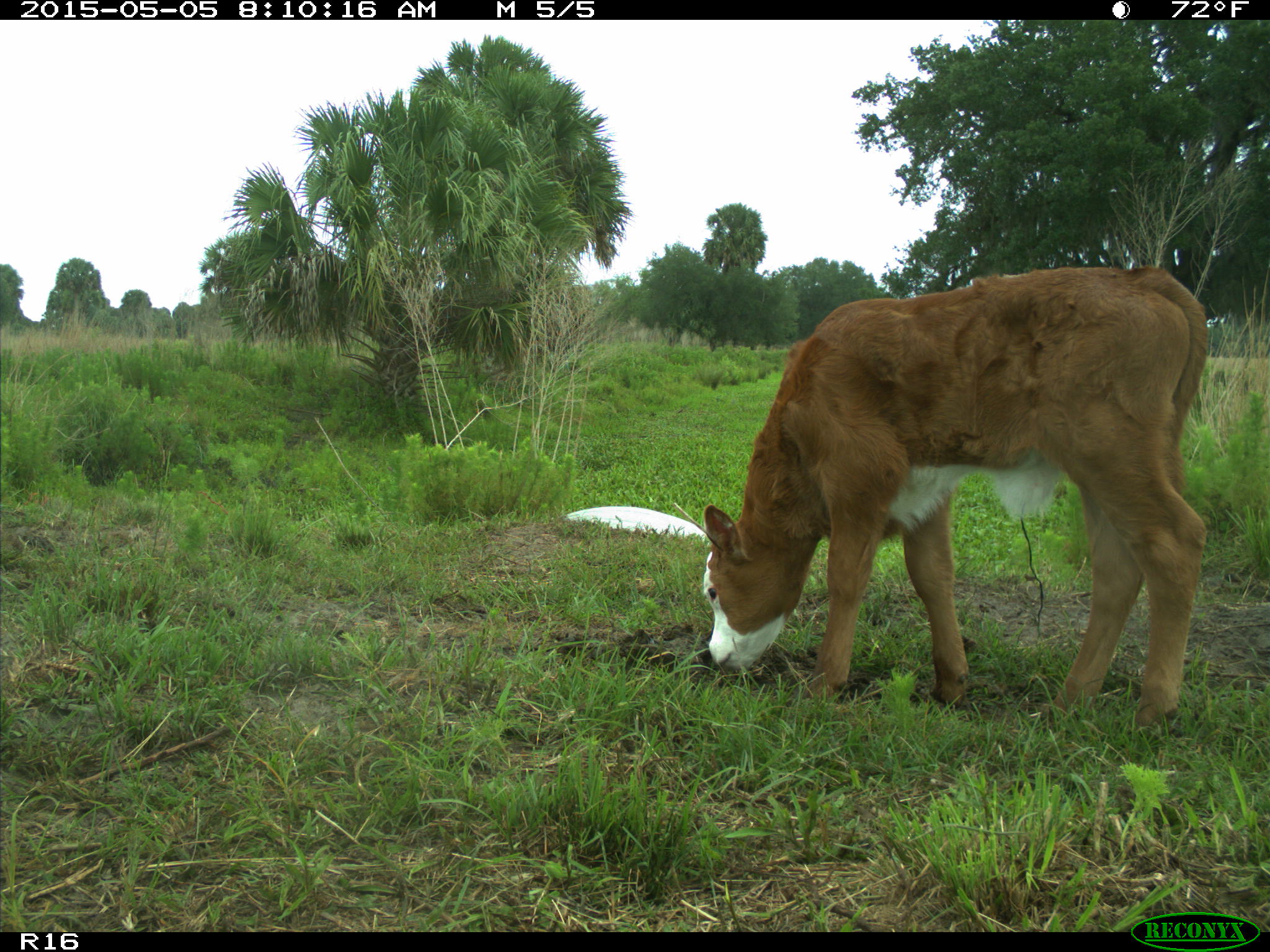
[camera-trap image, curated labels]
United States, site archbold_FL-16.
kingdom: Animalia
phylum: Chordata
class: Mammalia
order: Artiodactyla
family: Bovidae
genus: Bos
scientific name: Bos taurus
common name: domestic cow